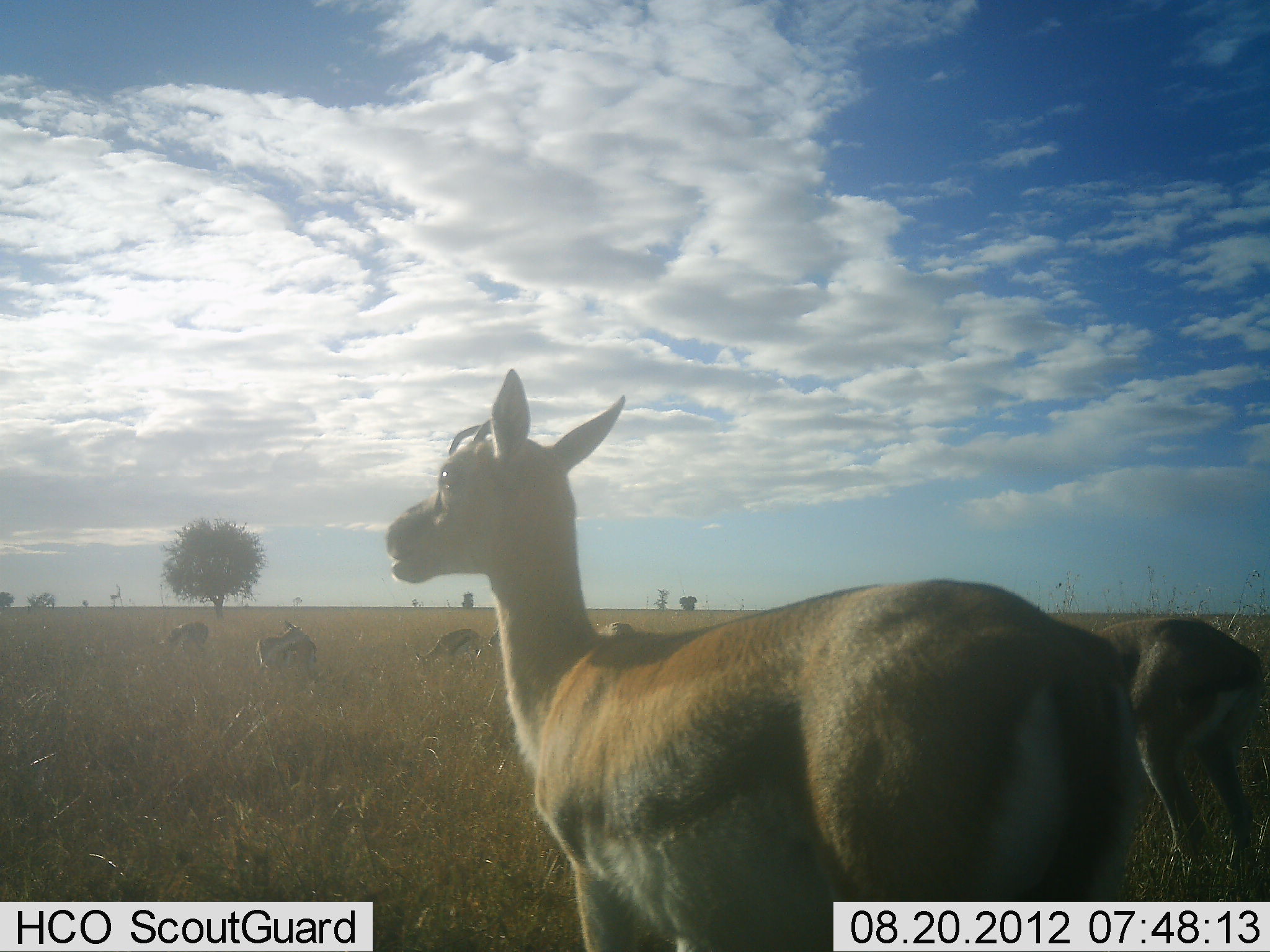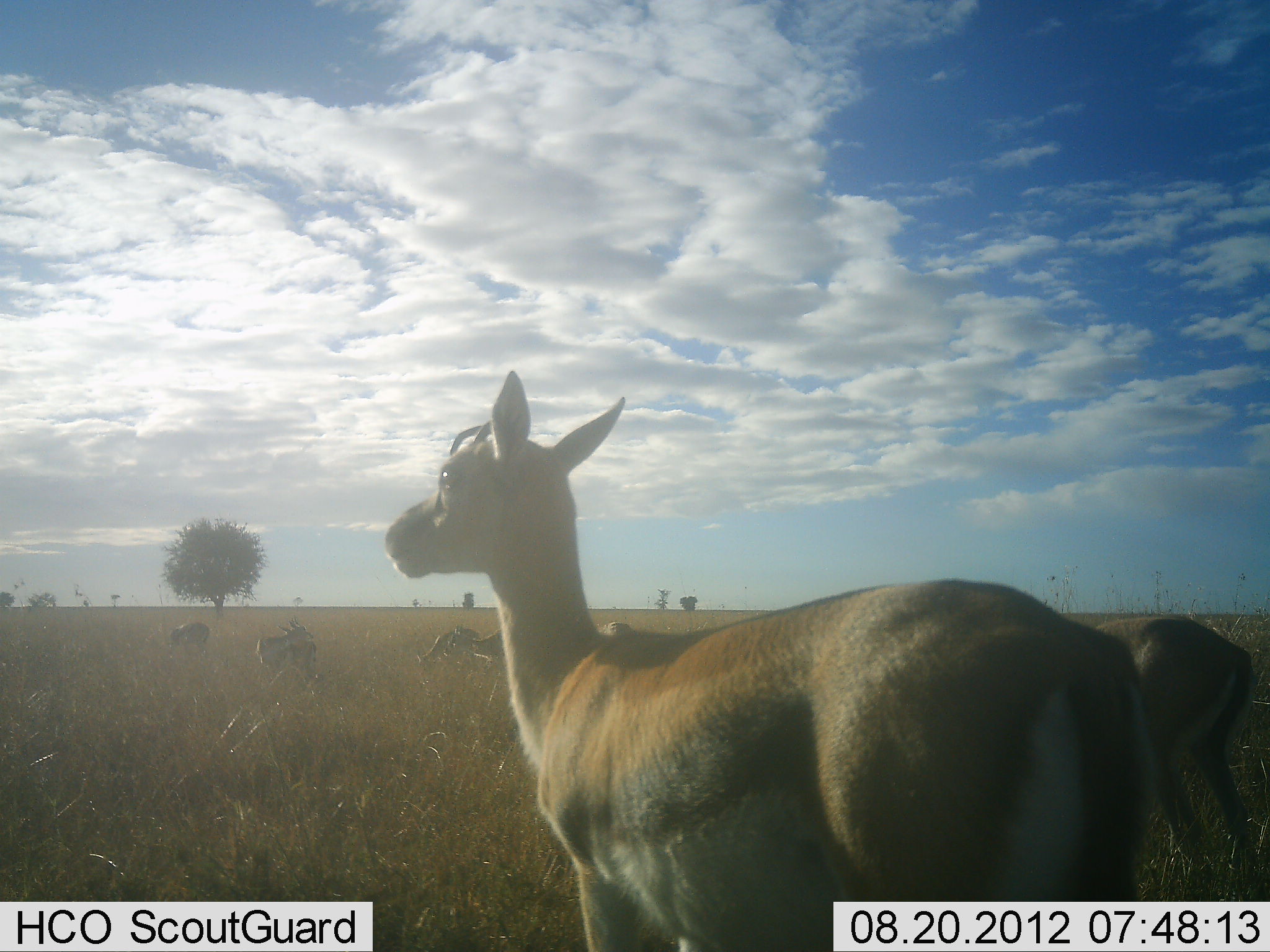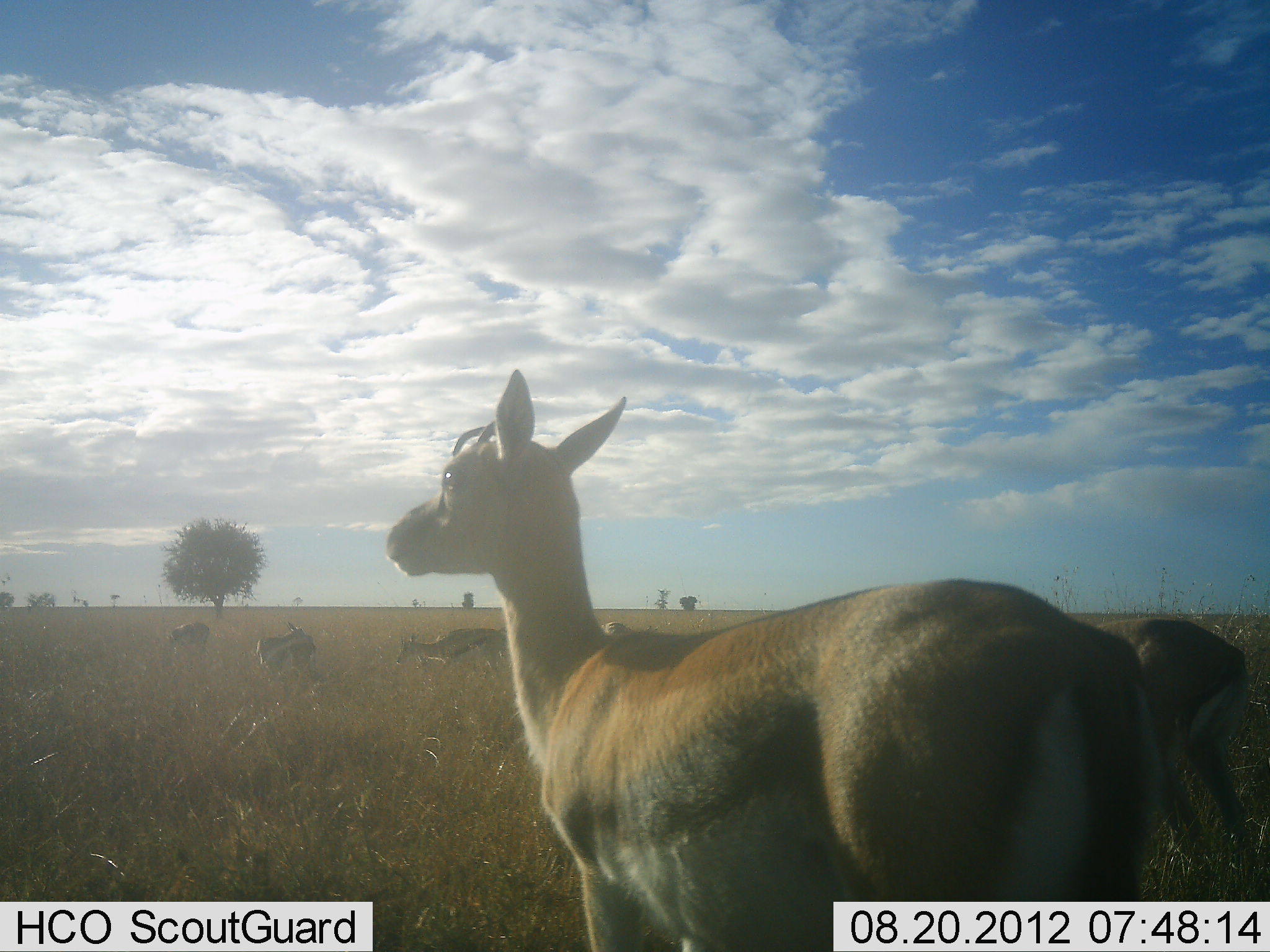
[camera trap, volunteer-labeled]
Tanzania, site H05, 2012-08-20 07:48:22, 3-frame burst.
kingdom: Animalia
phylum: Chordata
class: Mammalia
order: Artiodactyla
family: Bovidae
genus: Eudorcas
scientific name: Eudorcas thomsonii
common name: thomson's gazelle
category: gazellethomsons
Gazellethomsons (thomson's gazelle) (Eudorcas thomsonii), count 7. Behavior (volunteer vote fractions): standing 80%, resting 0%, moving 30%, interacting 0%. Young present (vote fraction): 0%. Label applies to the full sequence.